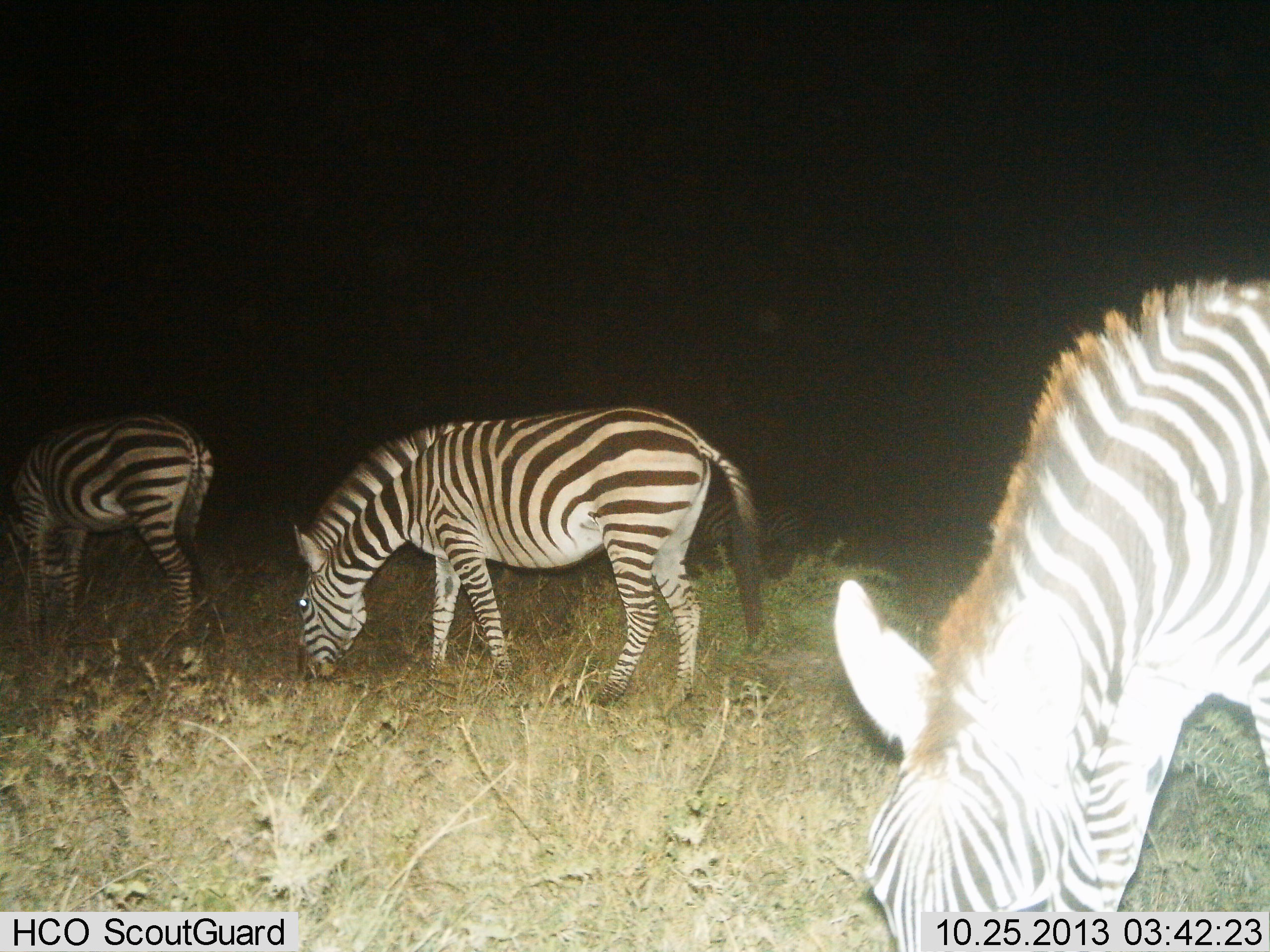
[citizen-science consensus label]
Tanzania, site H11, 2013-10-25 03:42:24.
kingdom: Animalia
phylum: Chordata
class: Mammalia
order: Perissodactyla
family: Equidae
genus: Equus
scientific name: Equus quagga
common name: plains zebra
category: zebra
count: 3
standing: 27%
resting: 4%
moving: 0%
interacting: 0%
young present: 0%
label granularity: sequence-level